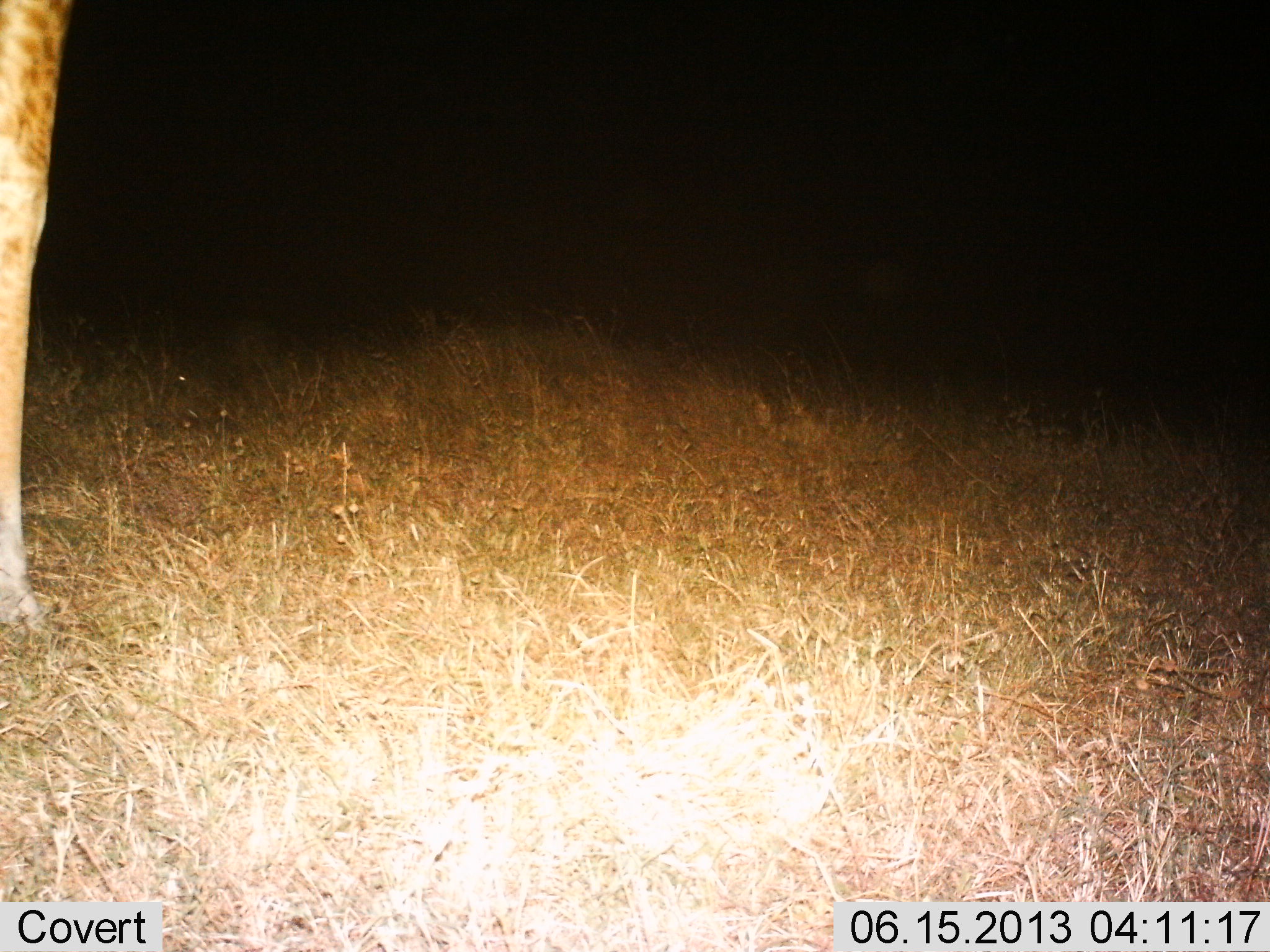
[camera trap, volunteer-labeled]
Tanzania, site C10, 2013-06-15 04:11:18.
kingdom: Animalia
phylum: Chordata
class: Mammalia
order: Artiodactyla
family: Giraffidae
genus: Giraffa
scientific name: Giraffa camelopardalis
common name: giraffe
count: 1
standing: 90%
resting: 0%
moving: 10%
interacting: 0%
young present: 0%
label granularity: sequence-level